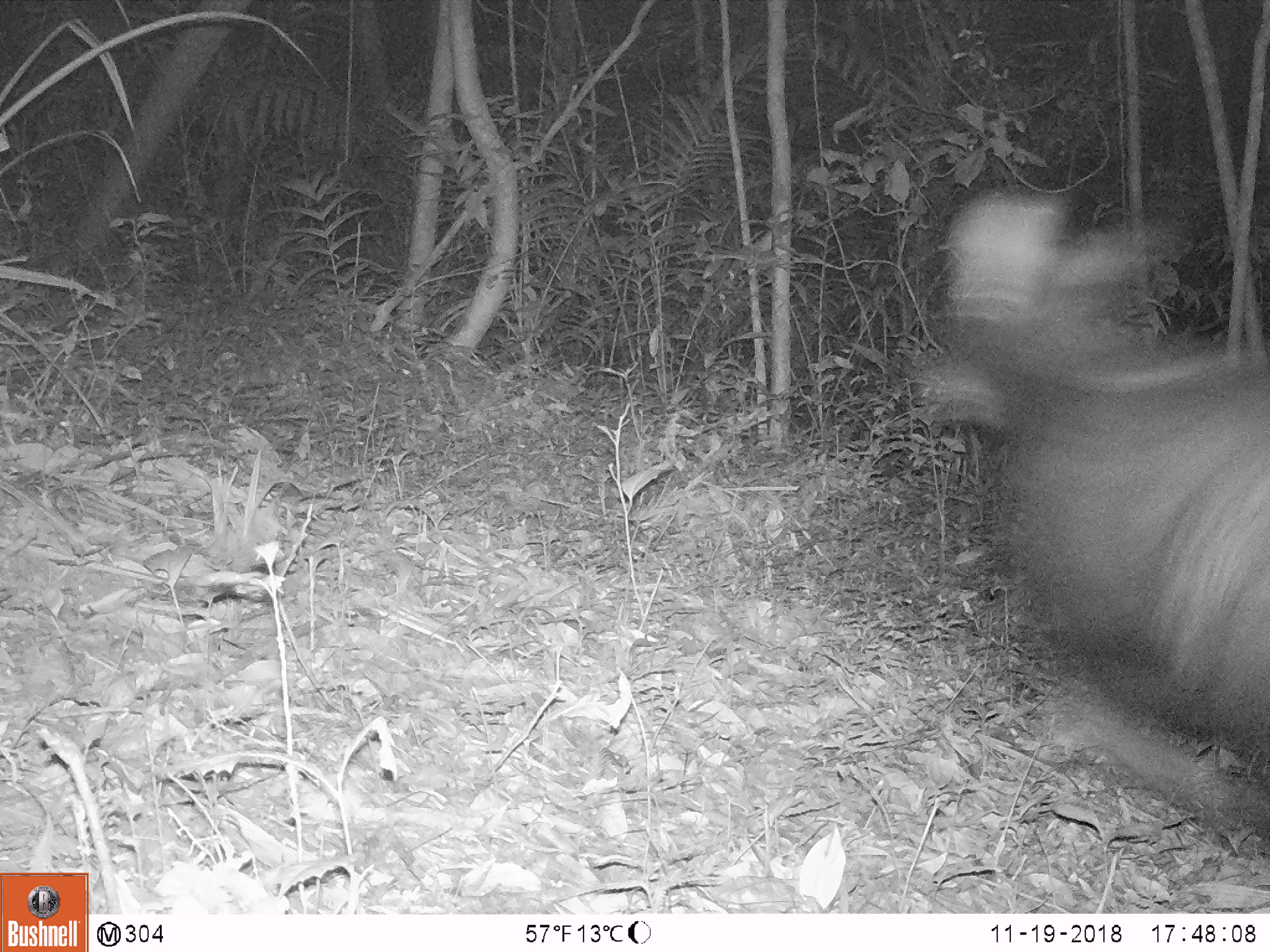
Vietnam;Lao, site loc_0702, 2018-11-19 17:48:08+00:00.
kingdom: Animalia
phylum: Chordata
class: Mammalia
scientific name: Laurasiatheria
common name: ungulate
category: unidentified ungulates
Unidentified ungulates (ungulate) (Laurasiatheria). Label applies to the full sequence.